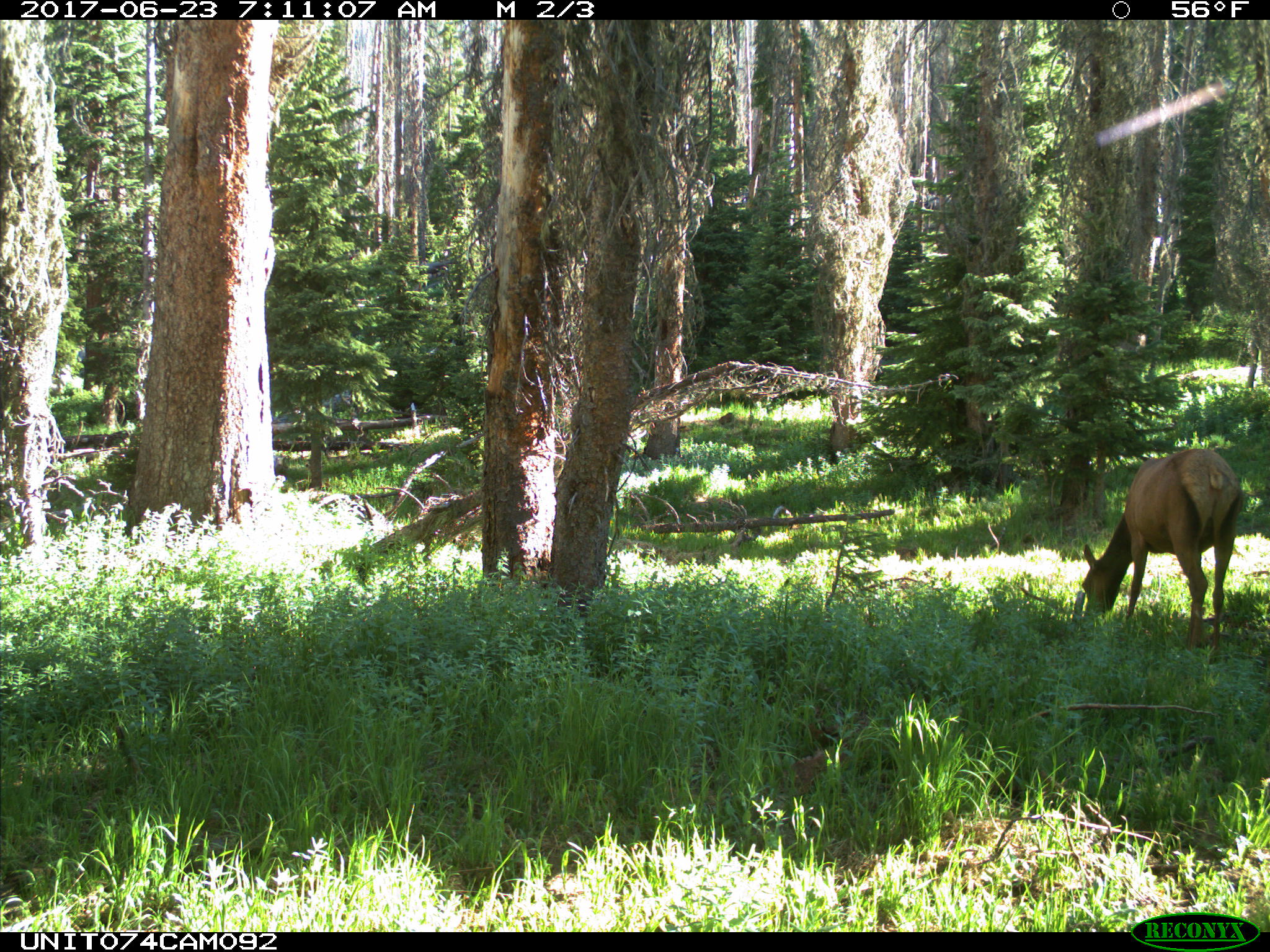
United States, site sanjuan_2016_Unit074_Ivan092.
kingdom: Animalia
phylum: Chordata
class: Mammalia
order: Artiodactyla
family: Cervidae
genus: Cervus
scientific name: Cervus elaphus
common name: red deer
Cervus elaphus (red deer).